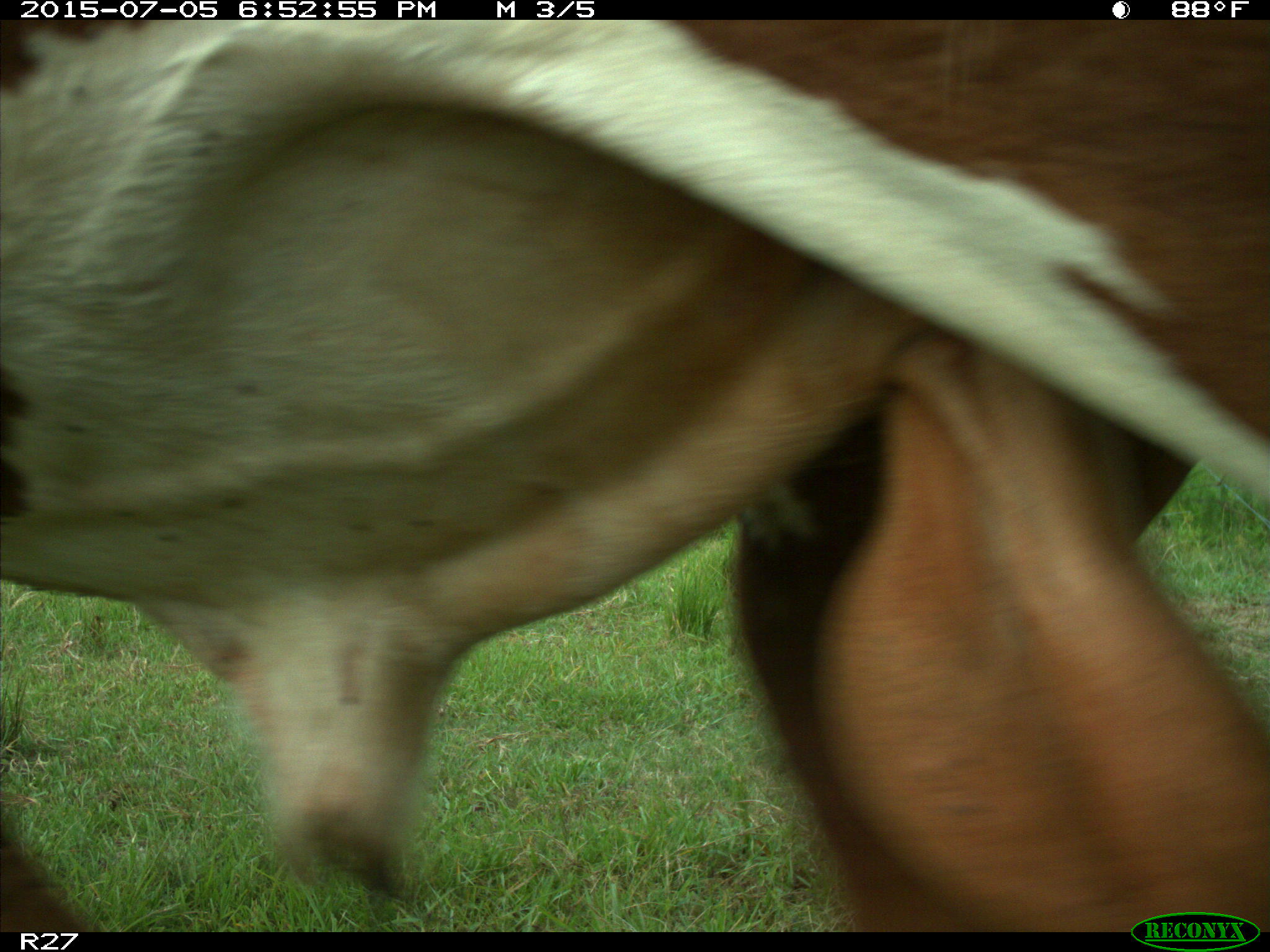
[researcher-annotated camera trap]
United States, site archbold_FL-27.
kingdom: Animalia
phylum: Chordata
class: Mammalia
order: Artiodactyla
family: Bovidae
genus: Bos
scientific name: Bos taurus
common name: domestic cow